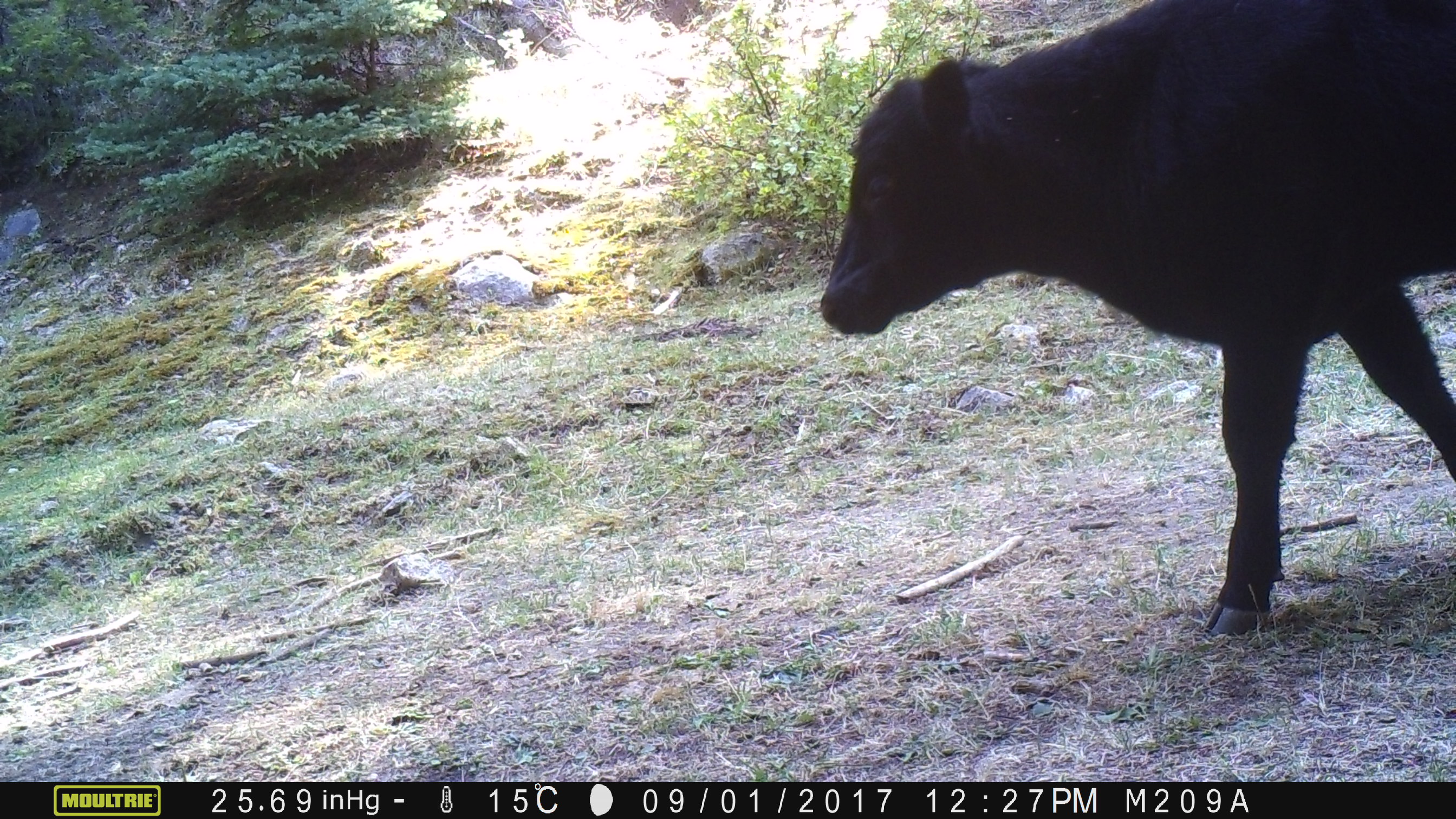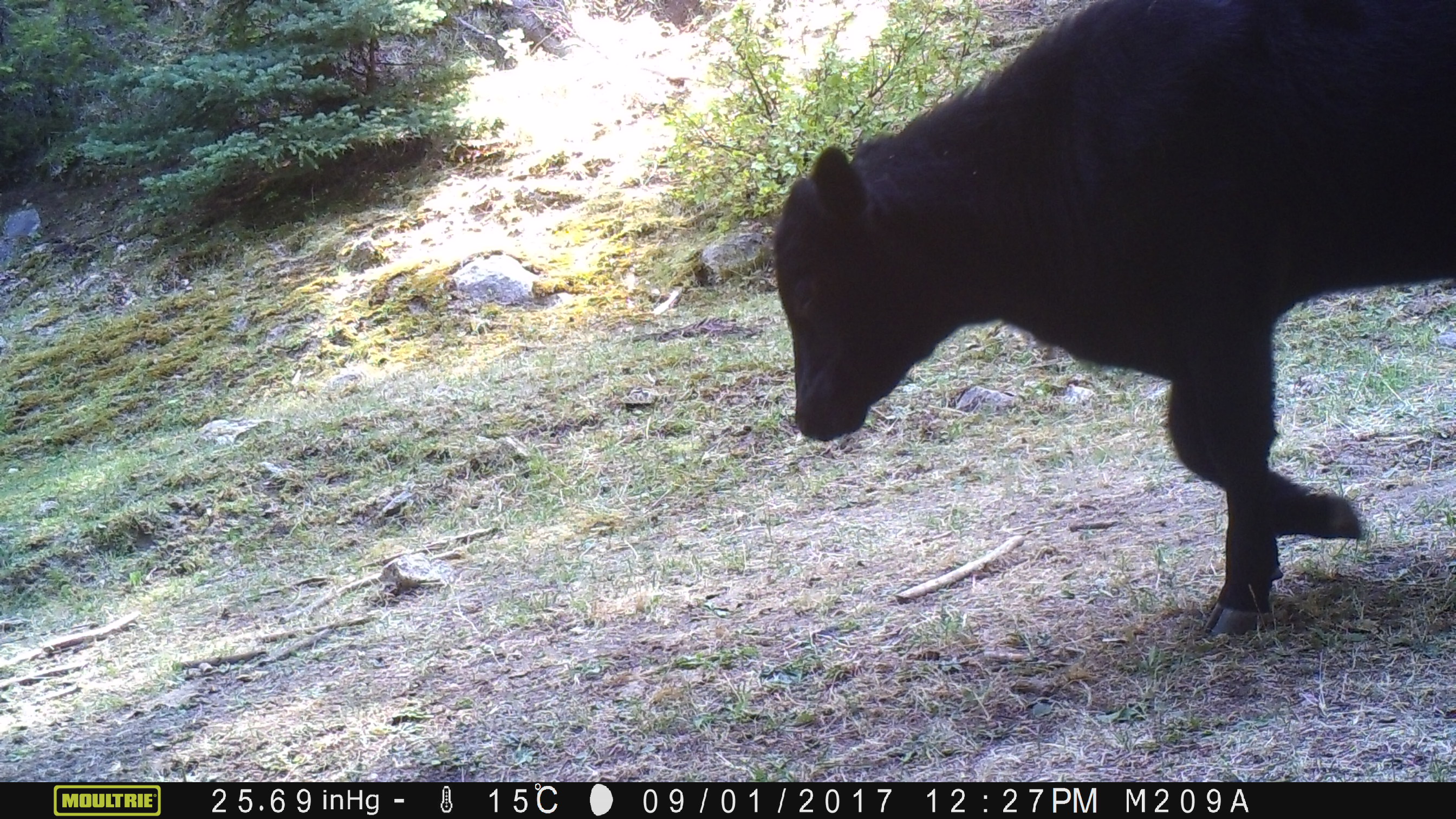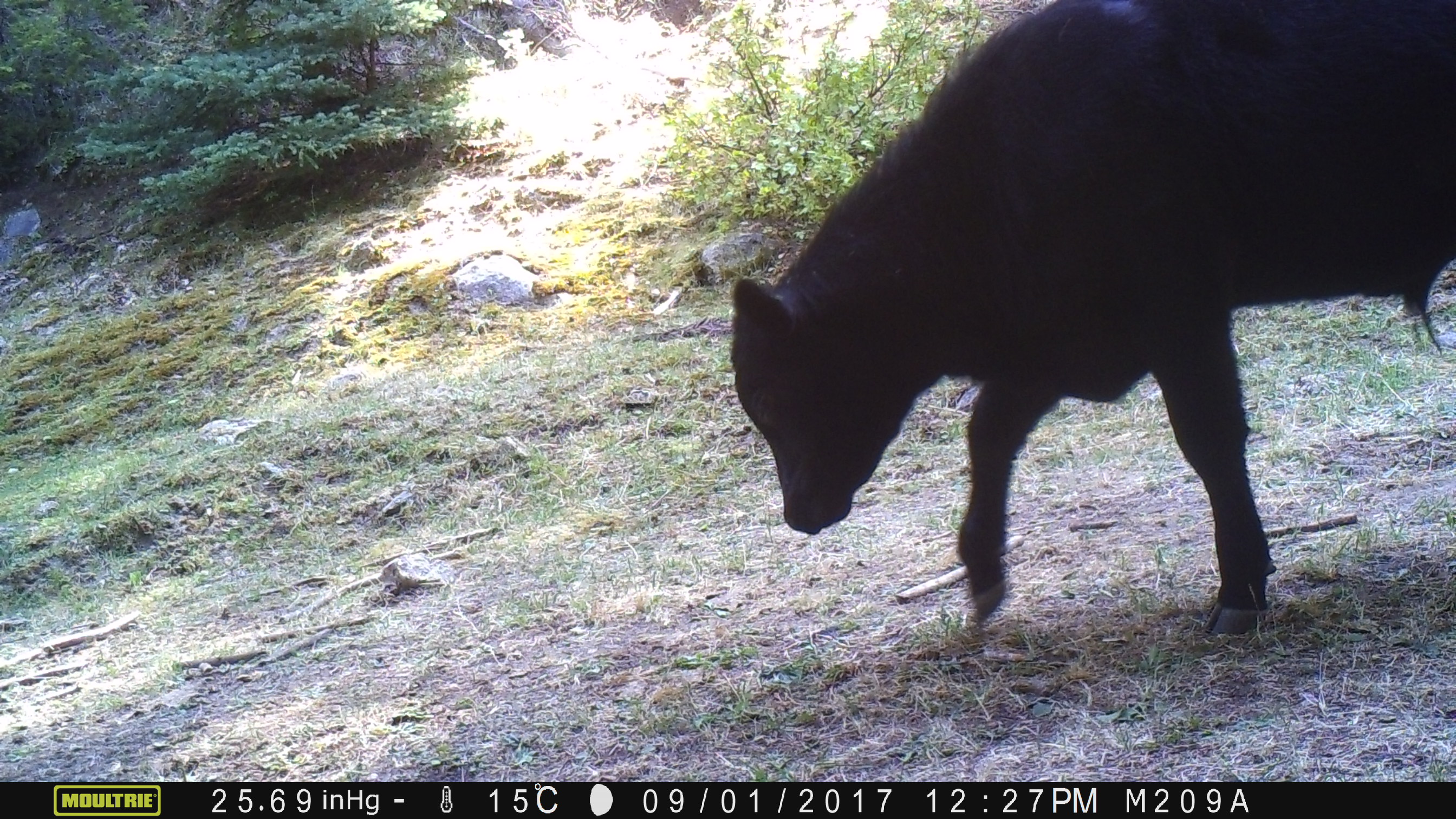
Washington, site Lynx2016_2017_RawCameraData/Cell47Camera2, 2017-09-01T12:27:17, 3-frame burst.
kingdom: Animalia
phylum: Chordata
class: Mammalia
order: Artiodactyla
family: Bovidae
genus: Bos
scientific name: Bos taurus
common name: domestic cattle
Domestic cattle (Bos taurus). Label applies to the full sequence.